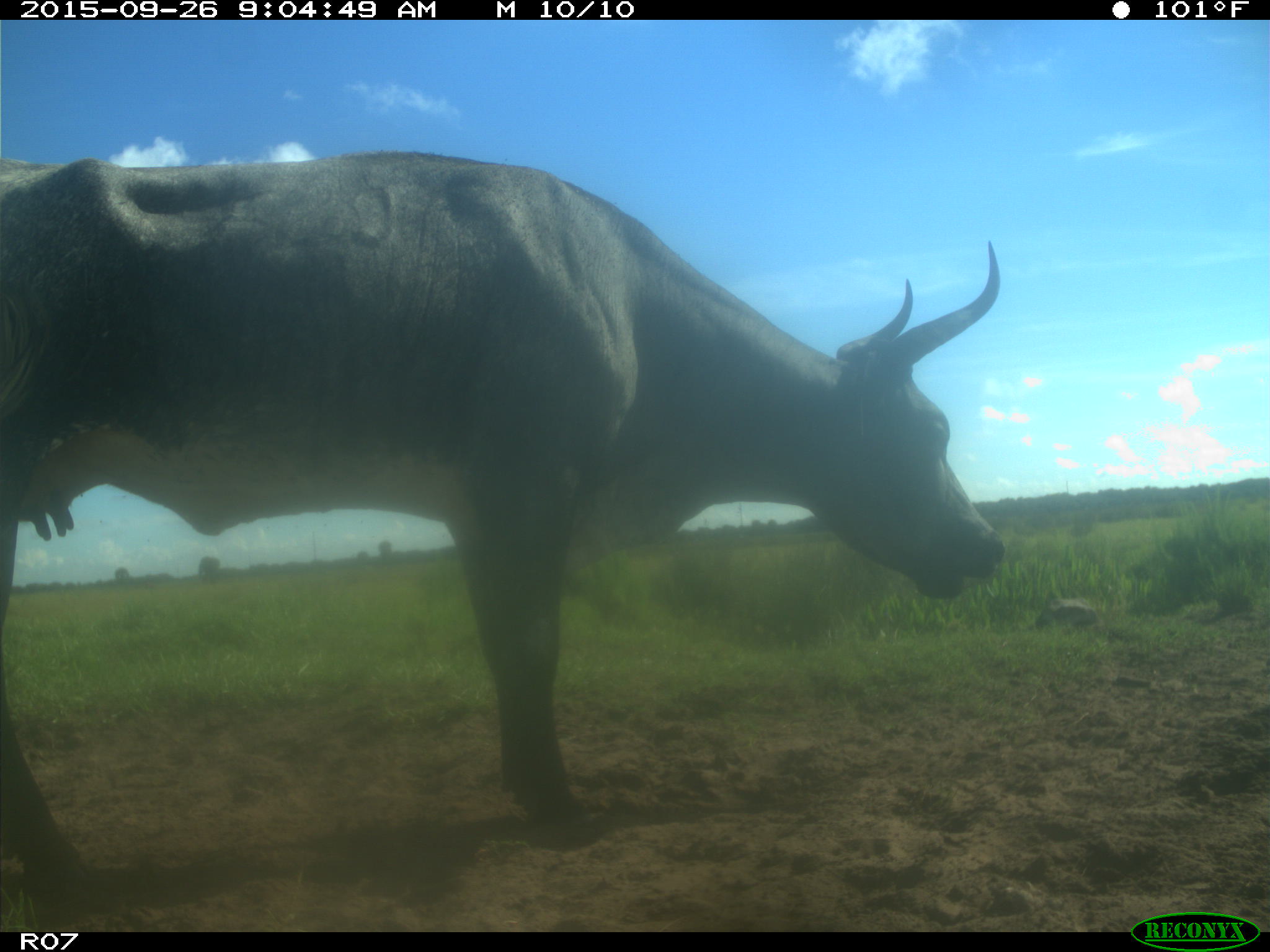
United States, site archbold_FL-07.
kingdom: Animalia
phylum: Chordata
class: Mammalia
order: Artiodactyla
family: Bovidae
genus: Bos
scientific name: Bos taurus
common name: domestic cow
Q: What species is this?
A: Bos taurus (domestic cow).